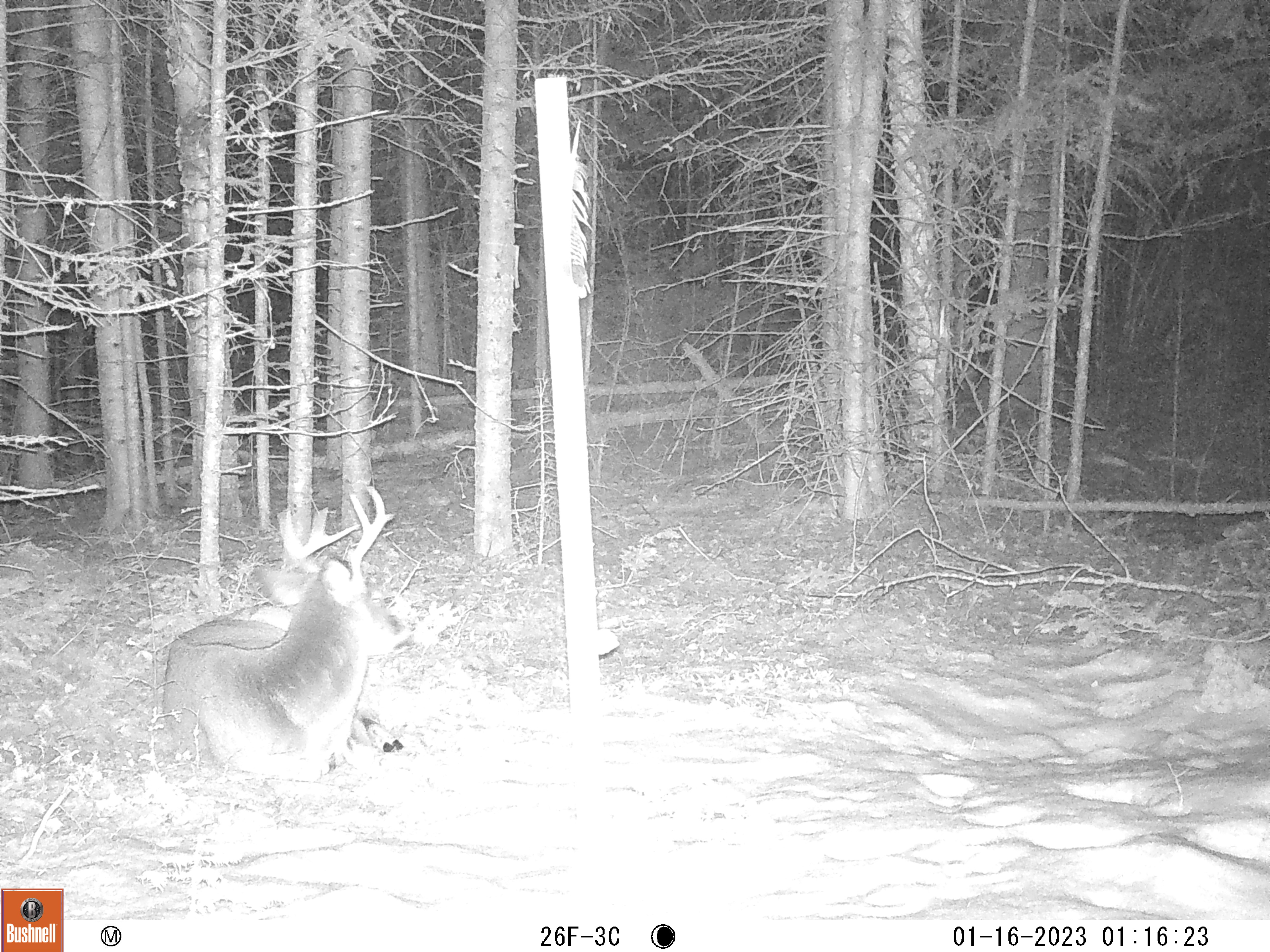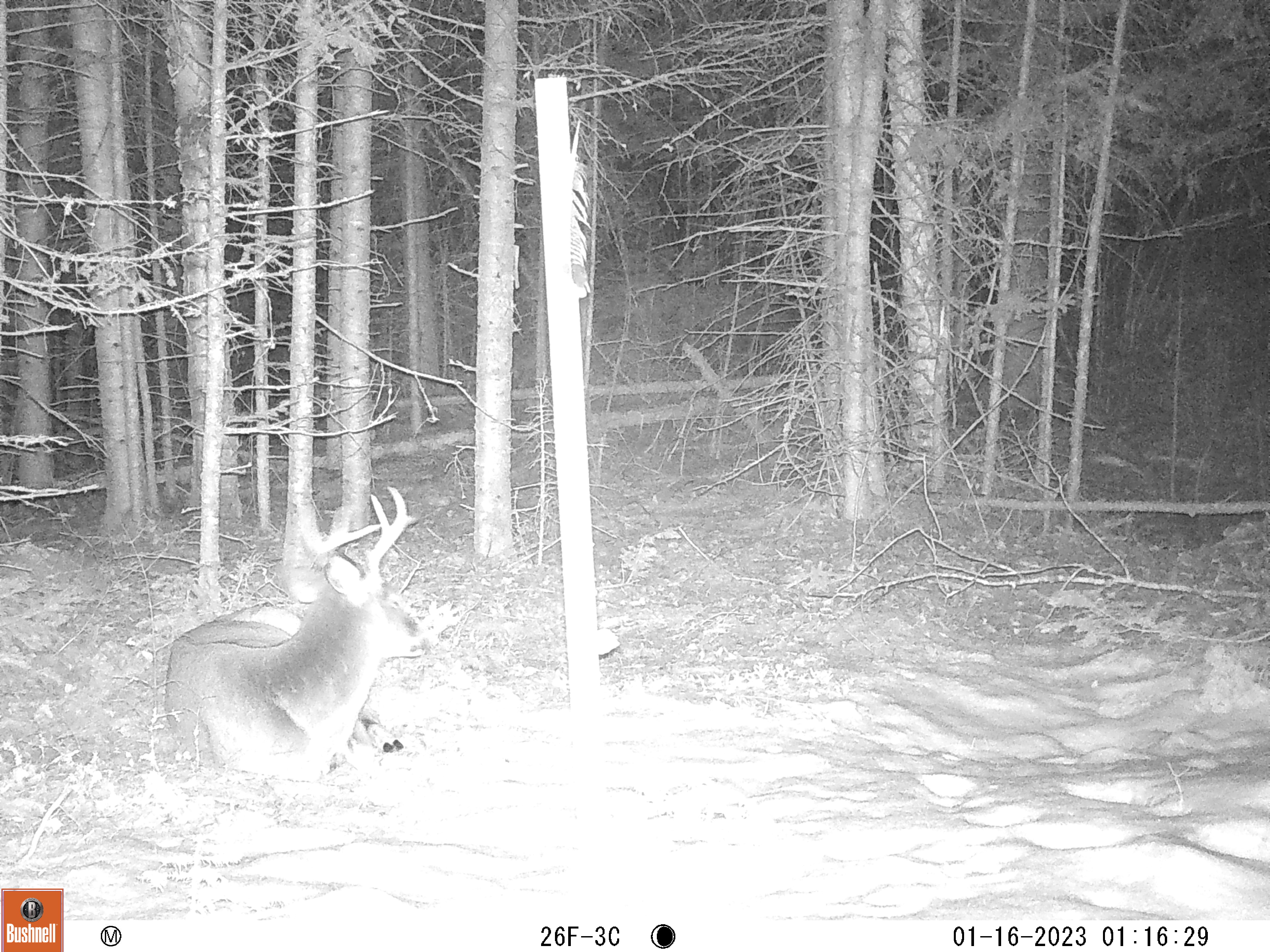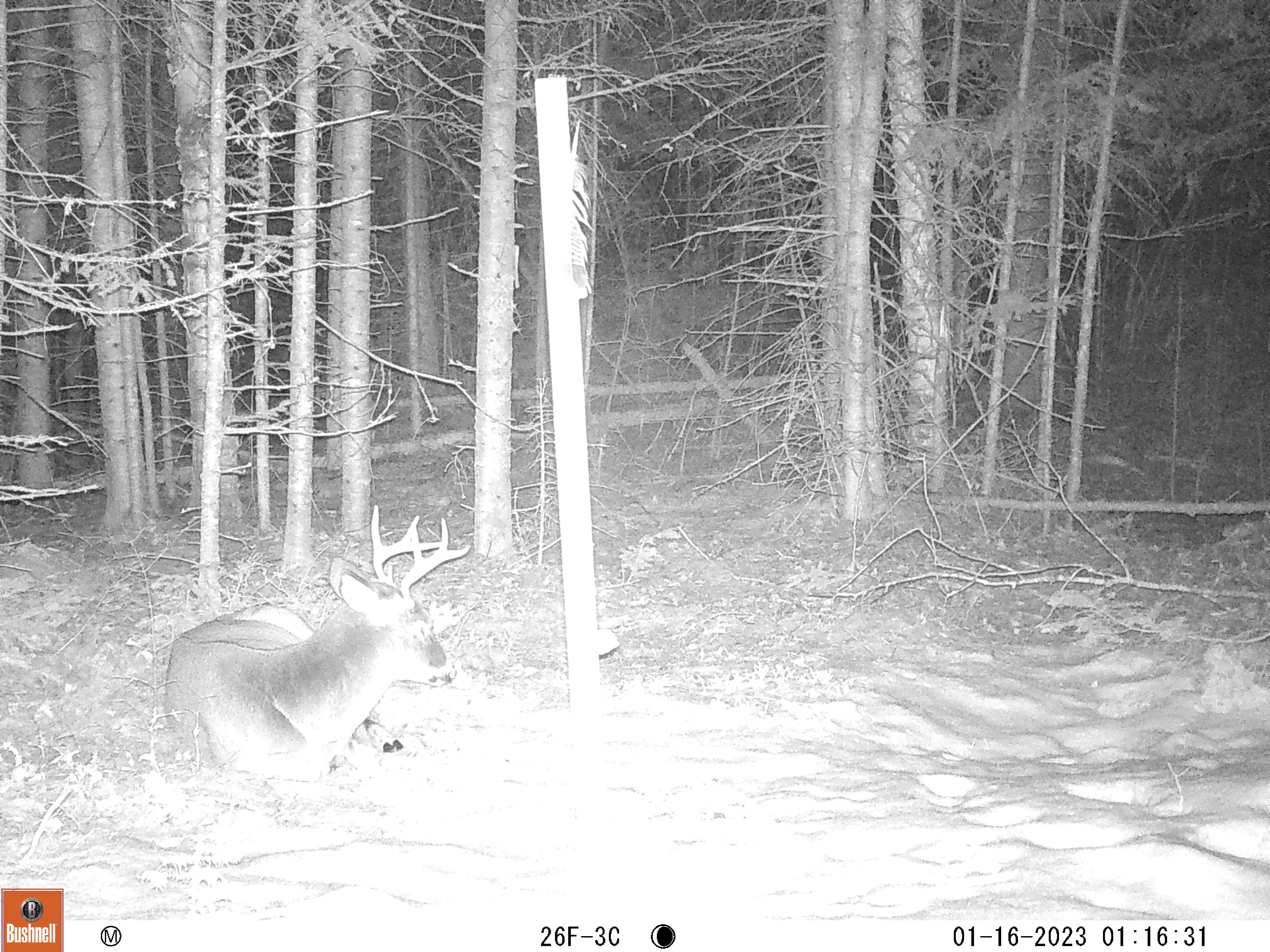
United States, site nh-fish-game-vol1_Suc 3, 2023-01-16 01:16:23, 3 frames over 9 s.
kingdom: Animalia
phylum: Chordata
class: Mammalia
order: Artiodactyla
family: Cervidae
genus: Odocoileus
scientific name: Odocoileus virginianus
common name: white-tailed deer